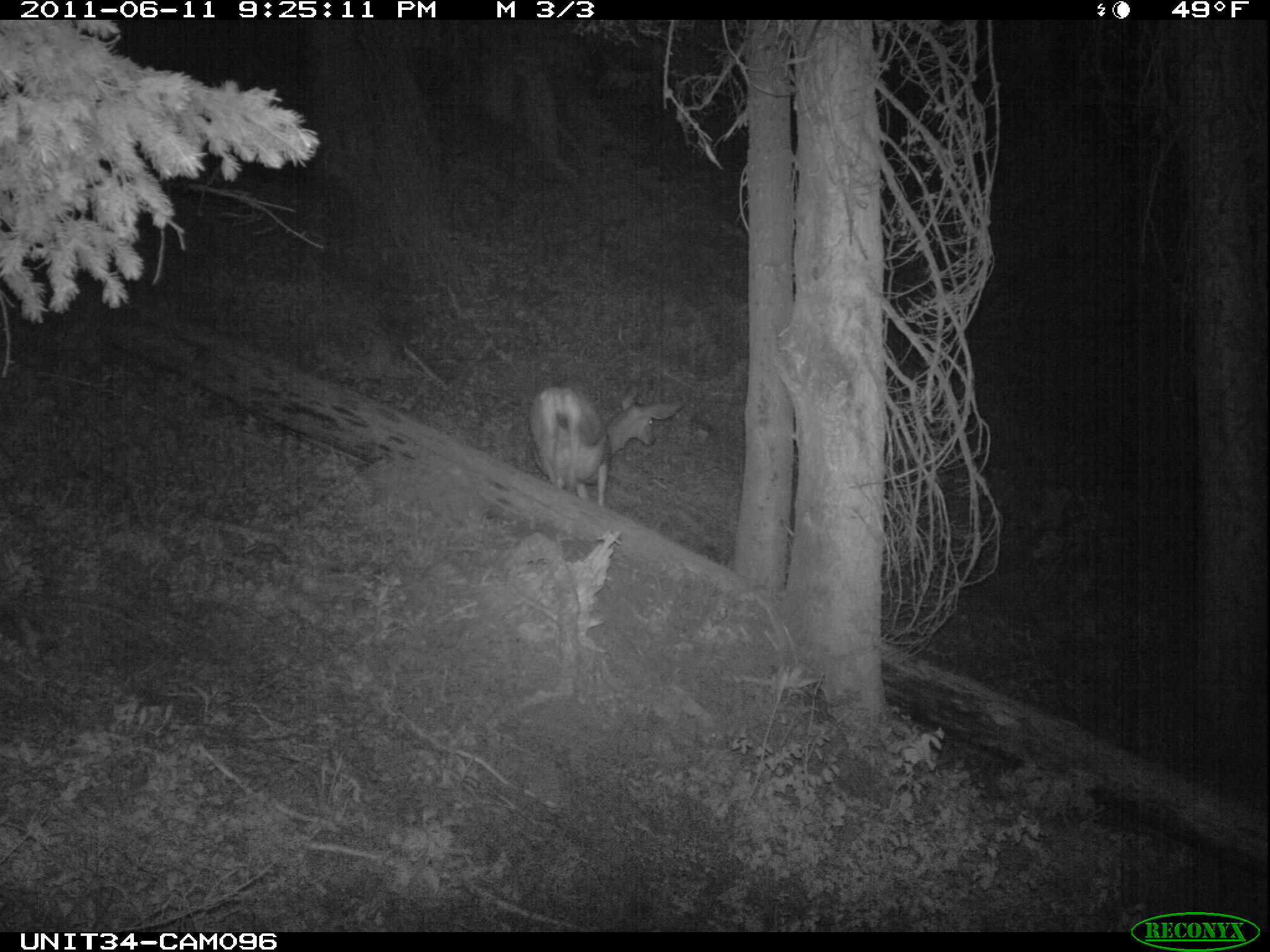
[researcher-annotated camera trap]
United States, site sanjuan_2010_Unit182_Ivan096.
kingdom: Animalia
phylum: Chordata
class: Mammalia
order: Artiodactyla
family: Cervidae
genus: Odocoileus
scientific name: Odocoileus hemionus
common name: mule deer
Odocoileus hemionus (mule deer).